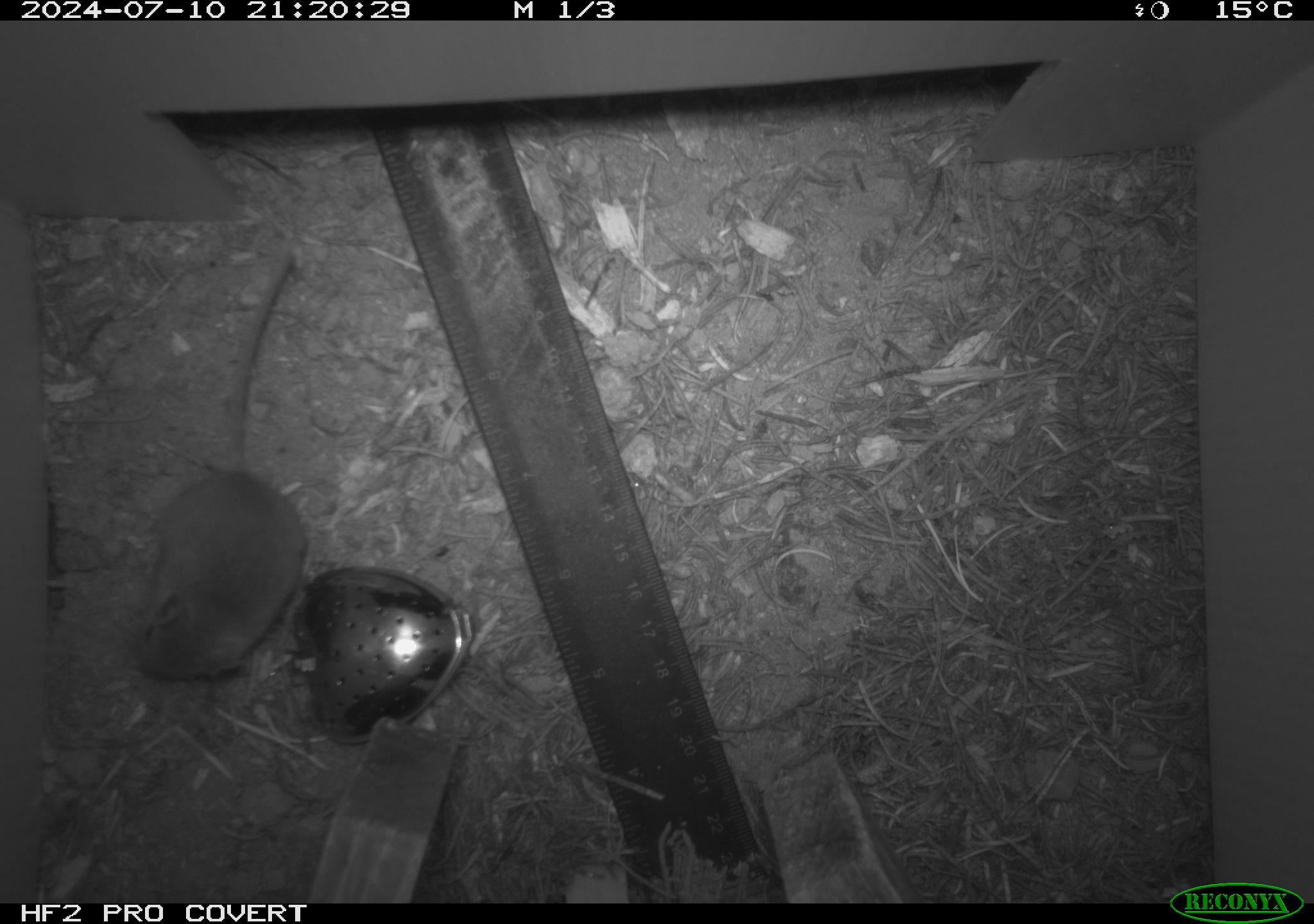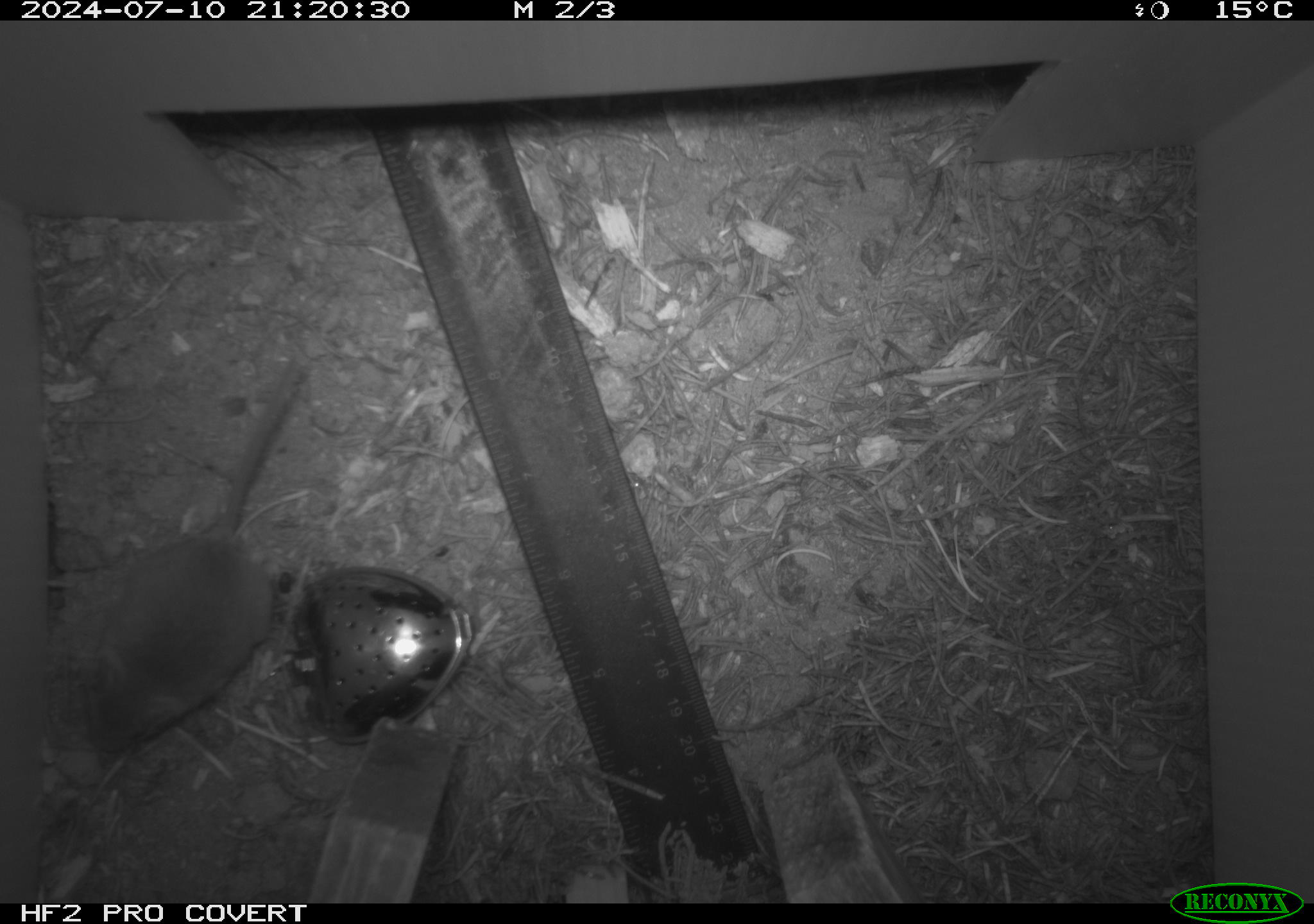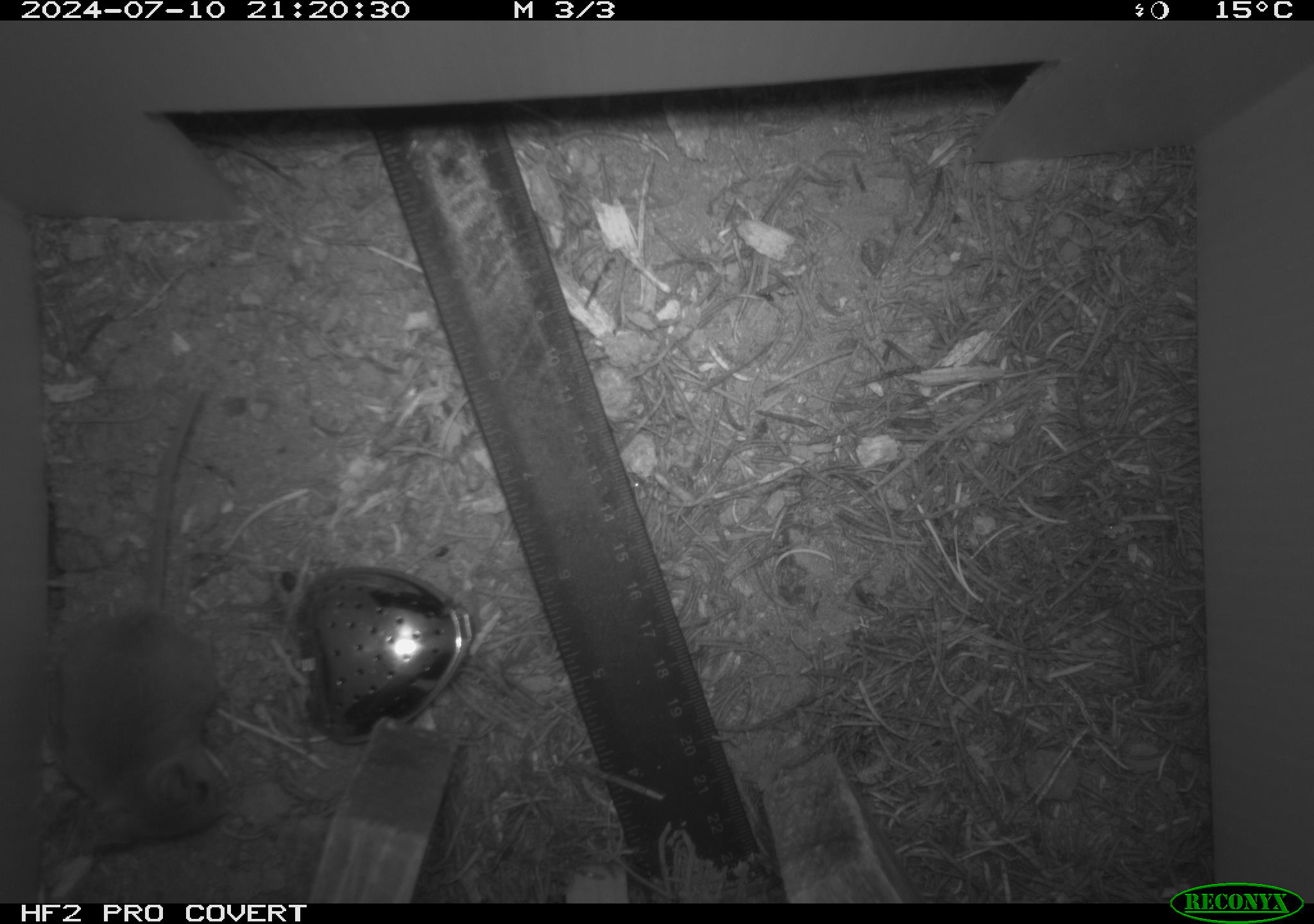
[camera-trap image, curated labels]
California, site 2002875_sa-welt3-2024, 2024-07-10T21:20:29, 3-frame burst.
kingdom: Animalia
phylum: Chordata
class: Mammalia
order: Rodentia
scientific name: Rodentia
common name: mouse species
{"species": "mouse species (Rodentia)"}